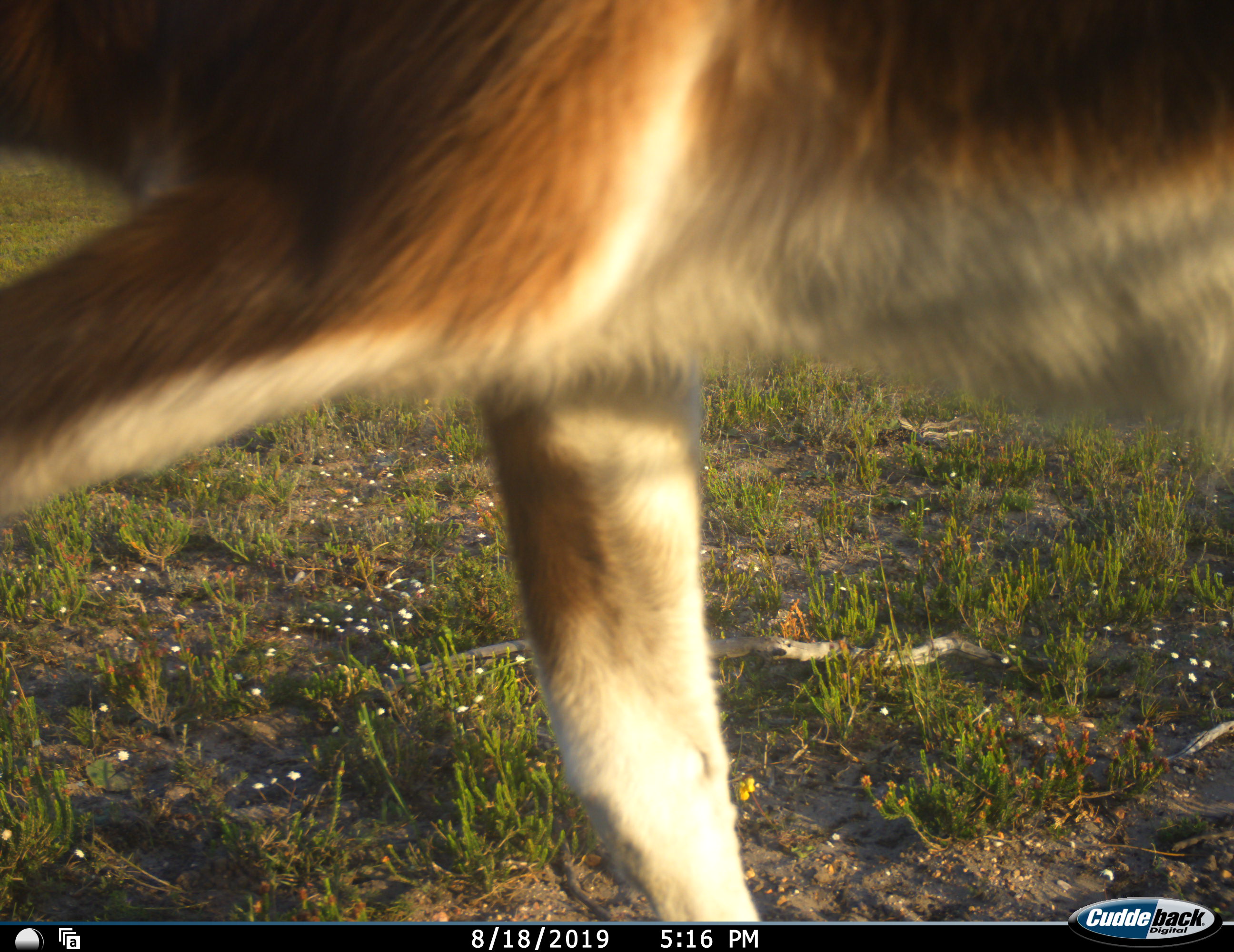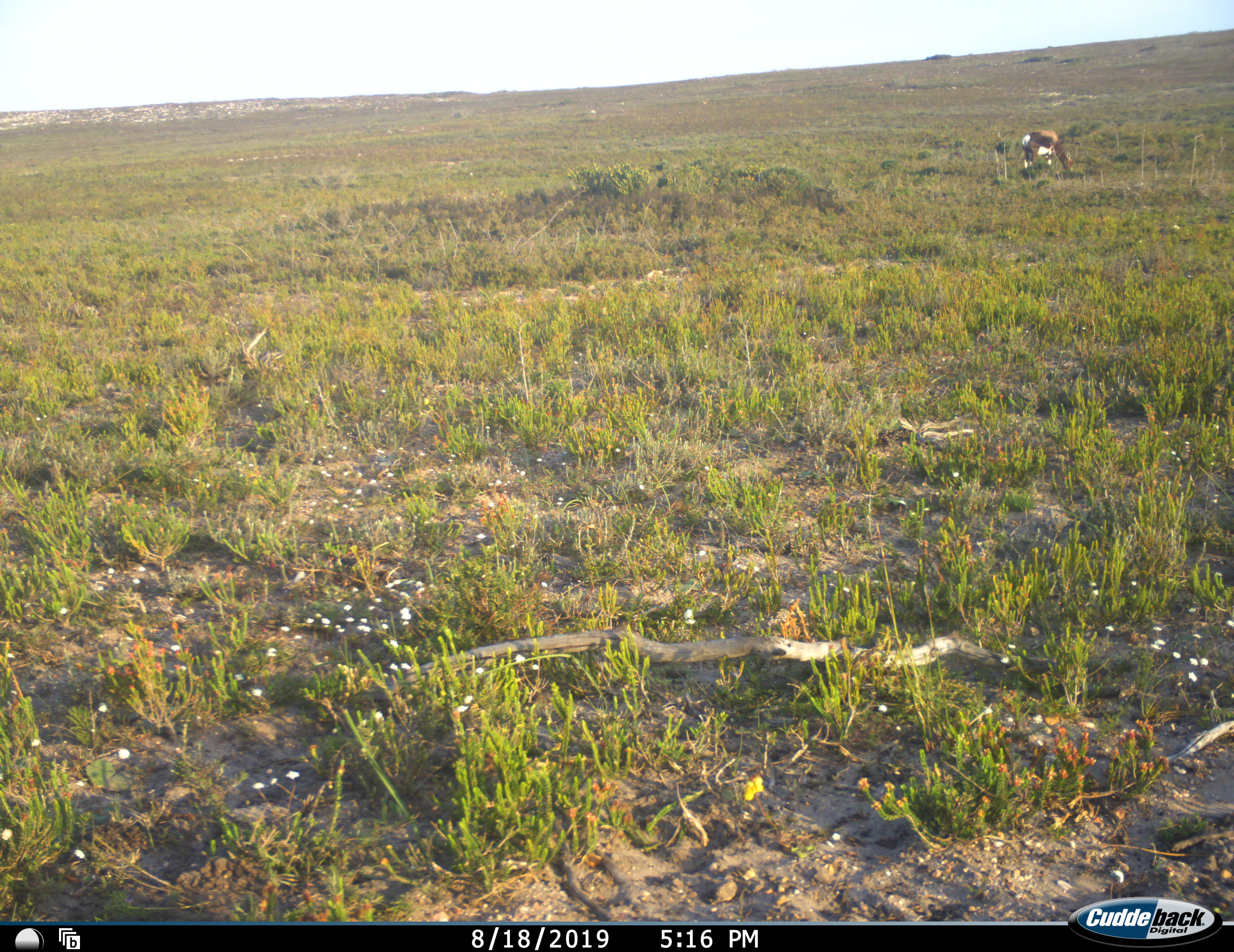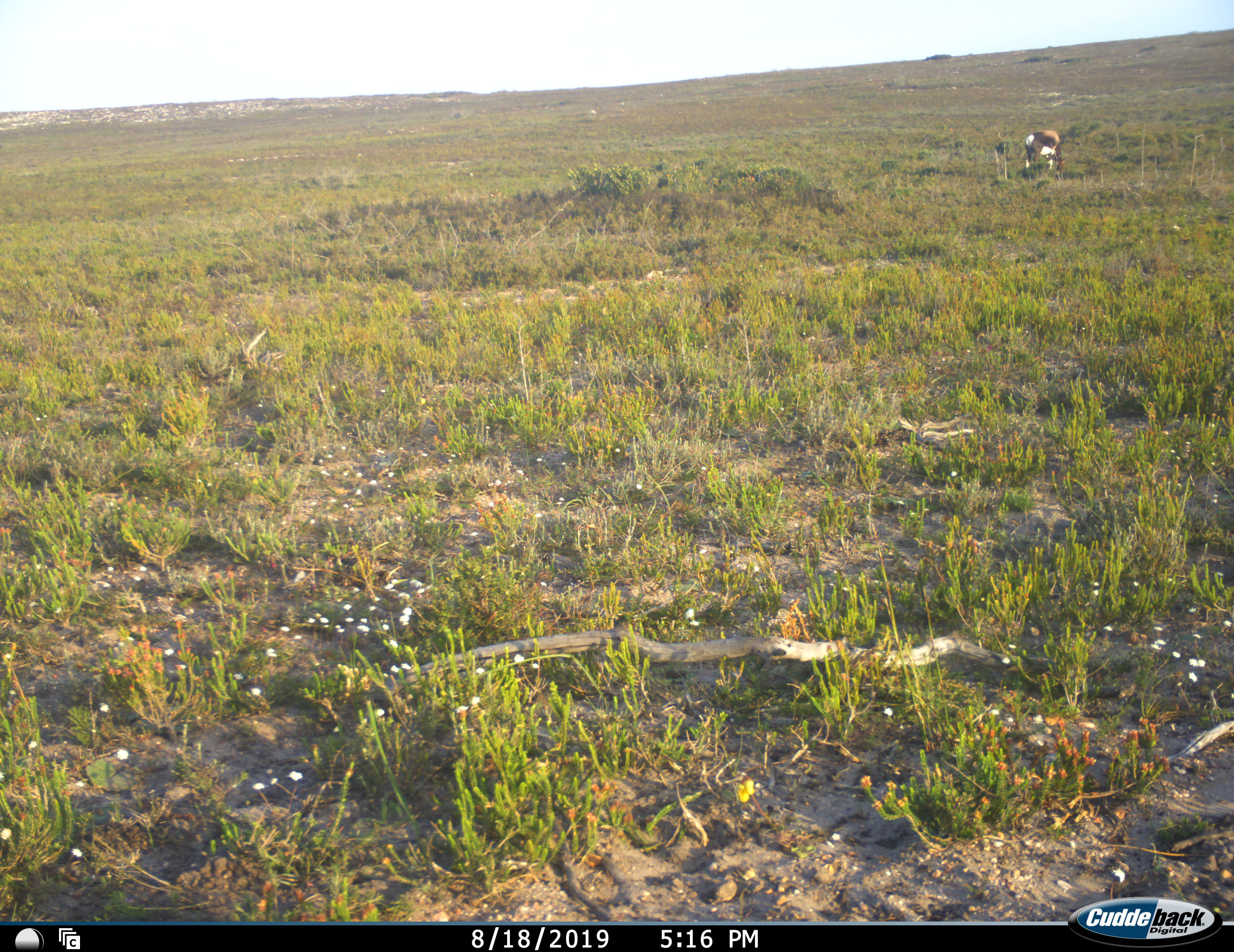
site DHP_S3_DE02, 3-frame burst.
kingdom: Animalia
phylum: Chordata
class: Mammalia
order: Artiodactyla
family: Bovidae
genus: Damaliscus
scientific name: Damaliscus pygargus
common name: bontebok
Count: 2.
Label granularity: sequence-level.